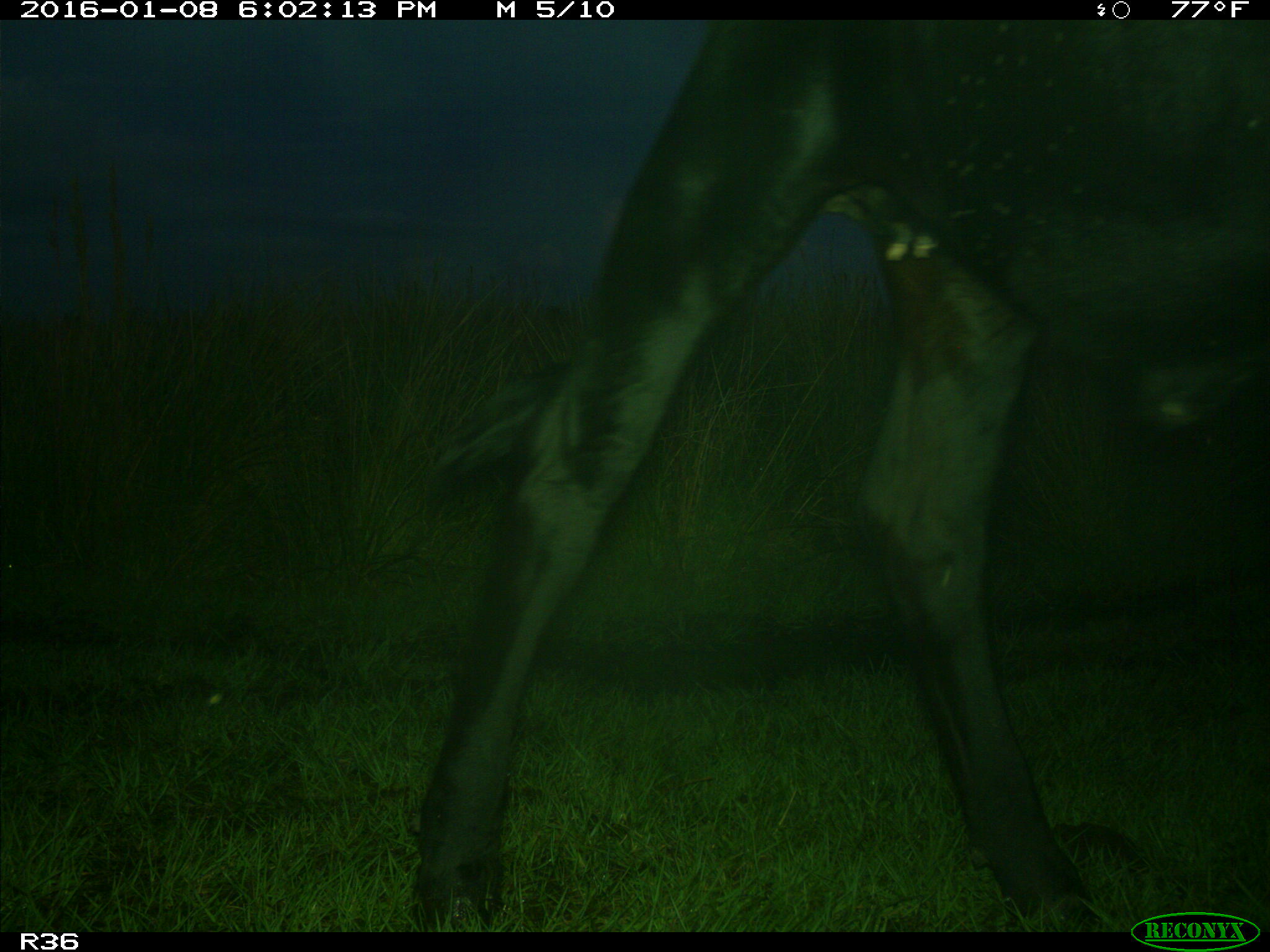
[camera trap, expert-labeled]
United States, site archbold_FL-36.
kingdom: Animalia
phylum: Chordata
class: Mammalia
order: Artiodactyla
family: Bovidae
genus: Bos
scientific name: Bos taurus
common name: domestic cow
Bos taurus (domestic cow).